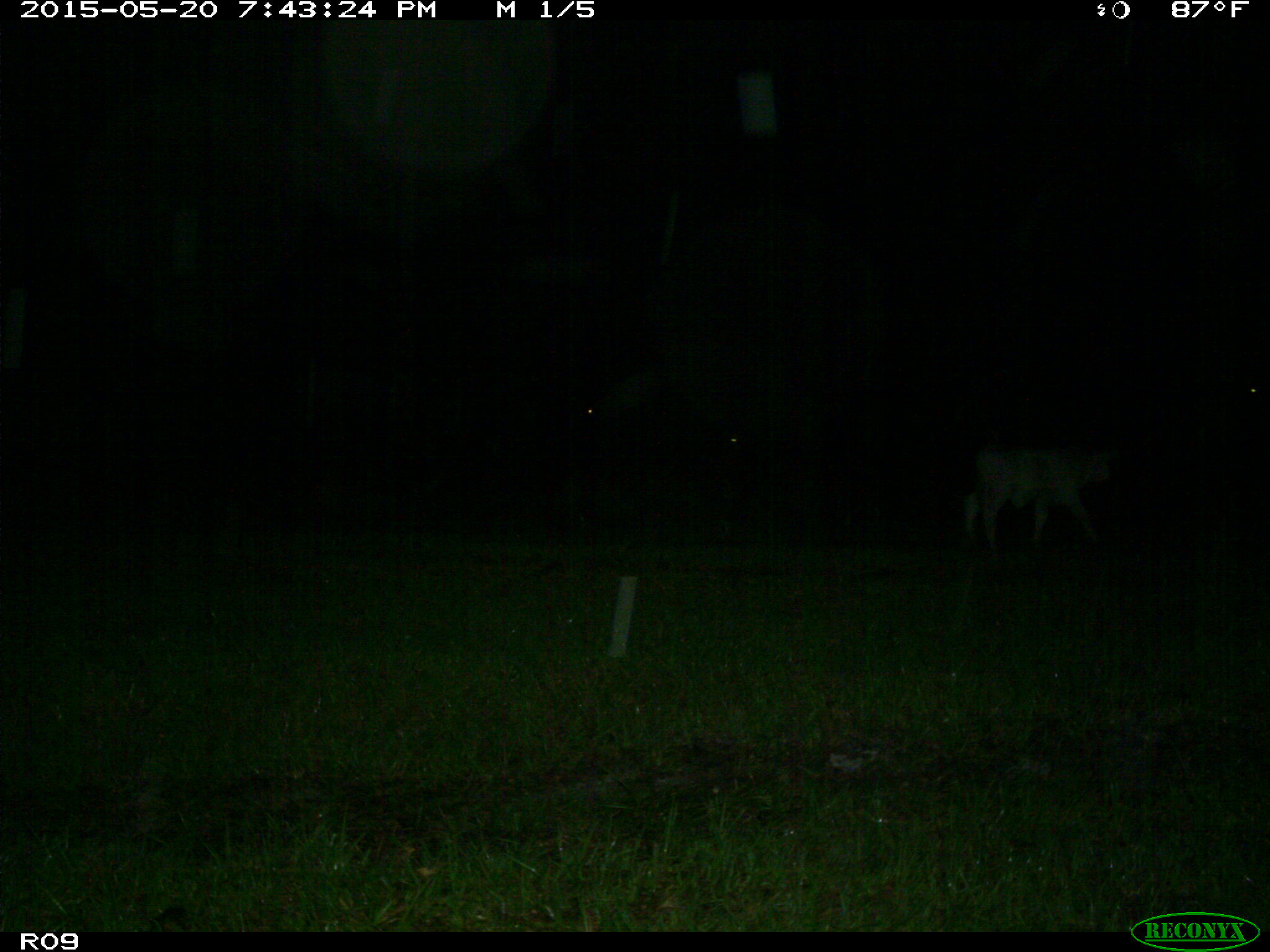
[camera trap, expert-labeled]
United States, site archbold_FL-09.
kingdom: Animalia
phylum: Chordata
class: Mammalia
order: Artiodactyla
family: Bovidae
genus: Bos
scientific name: Bos taurus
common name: domestic cow